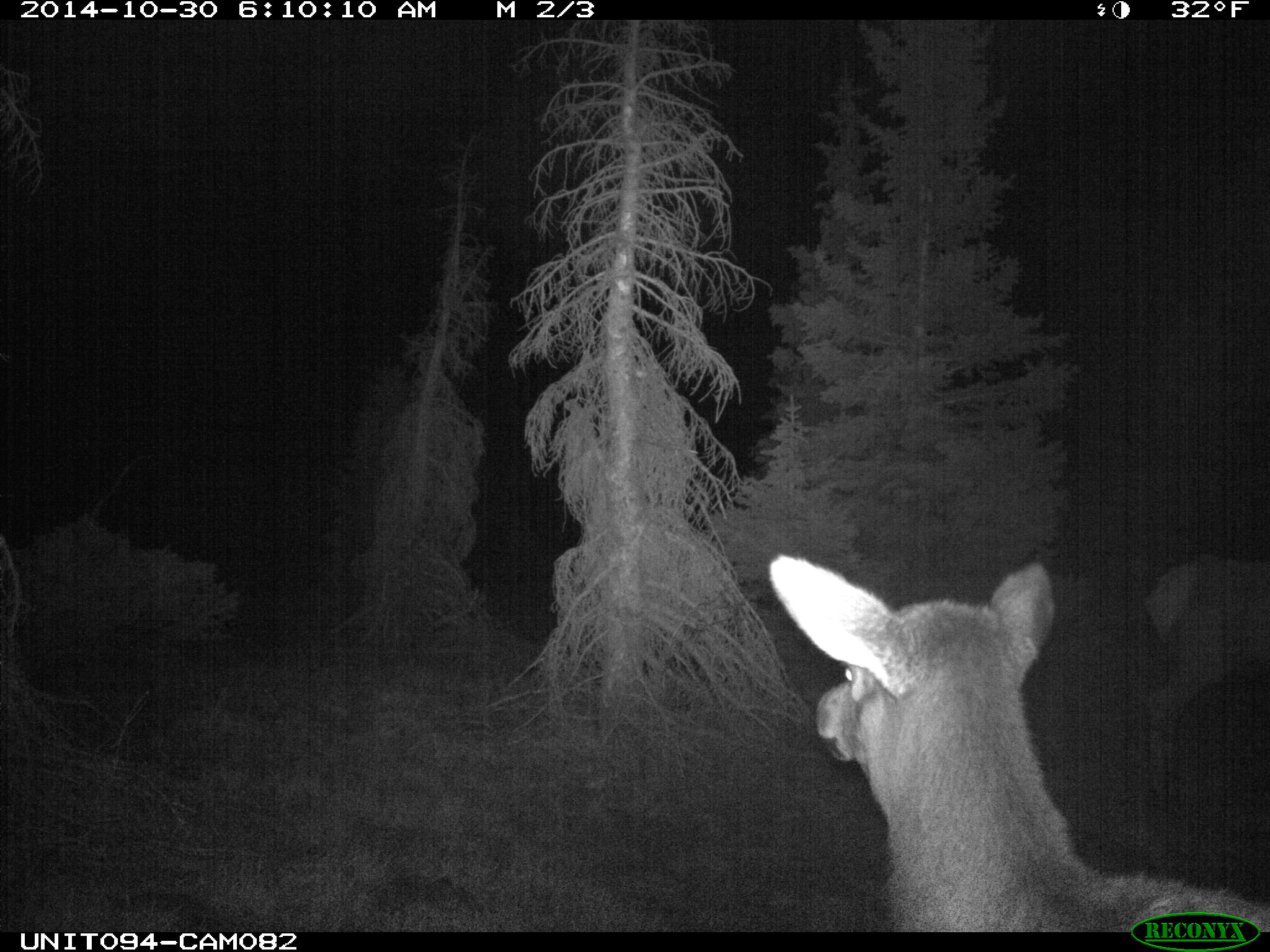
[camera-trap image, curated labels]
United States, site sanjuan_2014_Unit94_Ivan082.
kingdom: Animalia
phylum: Chordata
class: Mammalia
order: Artiodactyla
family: Cervidae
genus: Cervus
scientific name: Cervus elaphus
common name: red deer